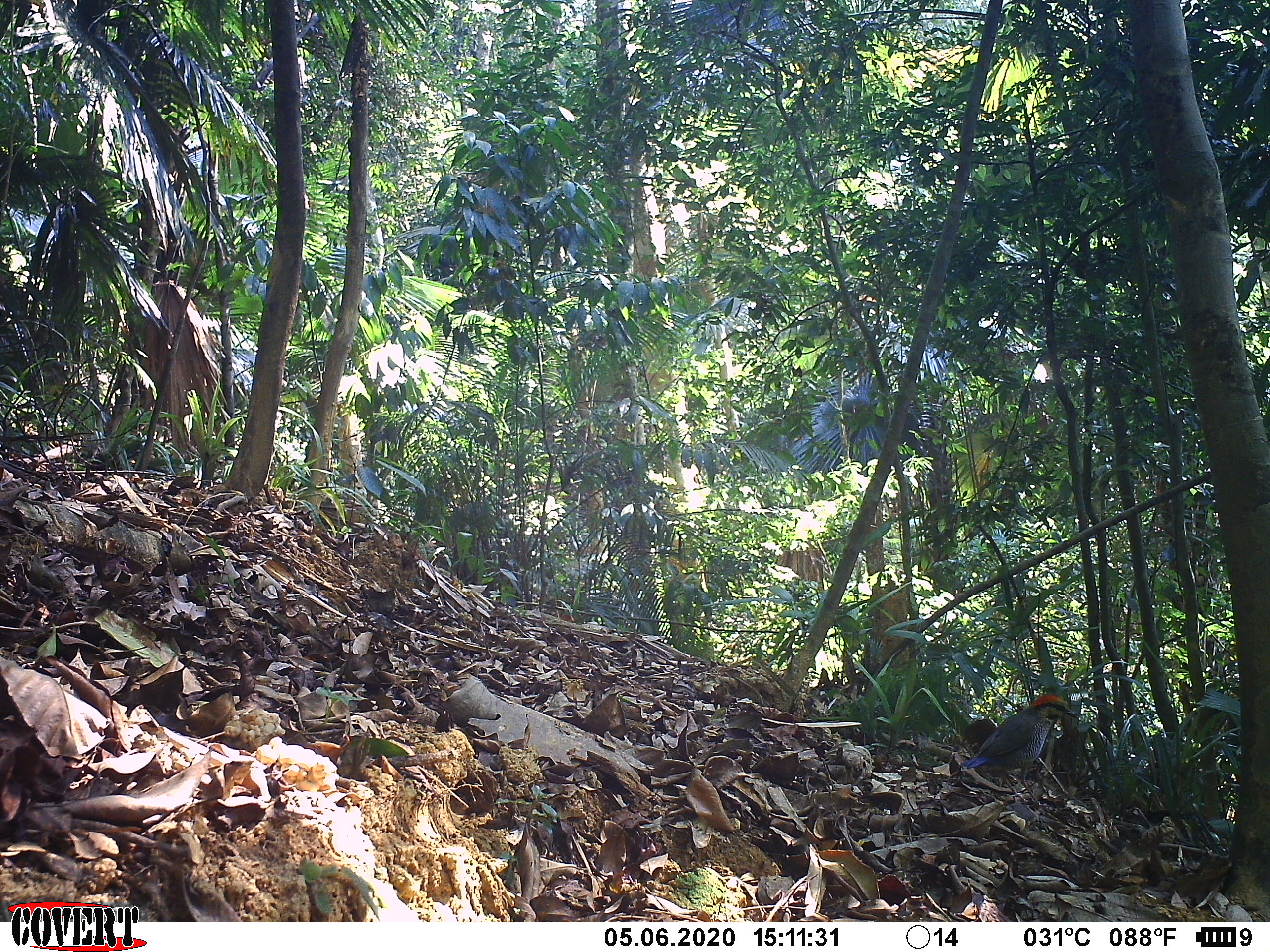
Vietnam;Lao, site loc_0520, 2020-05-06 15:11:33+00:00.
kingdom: Animalia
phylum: Chordata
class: Aves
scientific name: Aves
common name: bird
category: unidentified bird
Unidentified bird (bird) (Aves). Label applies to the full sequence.